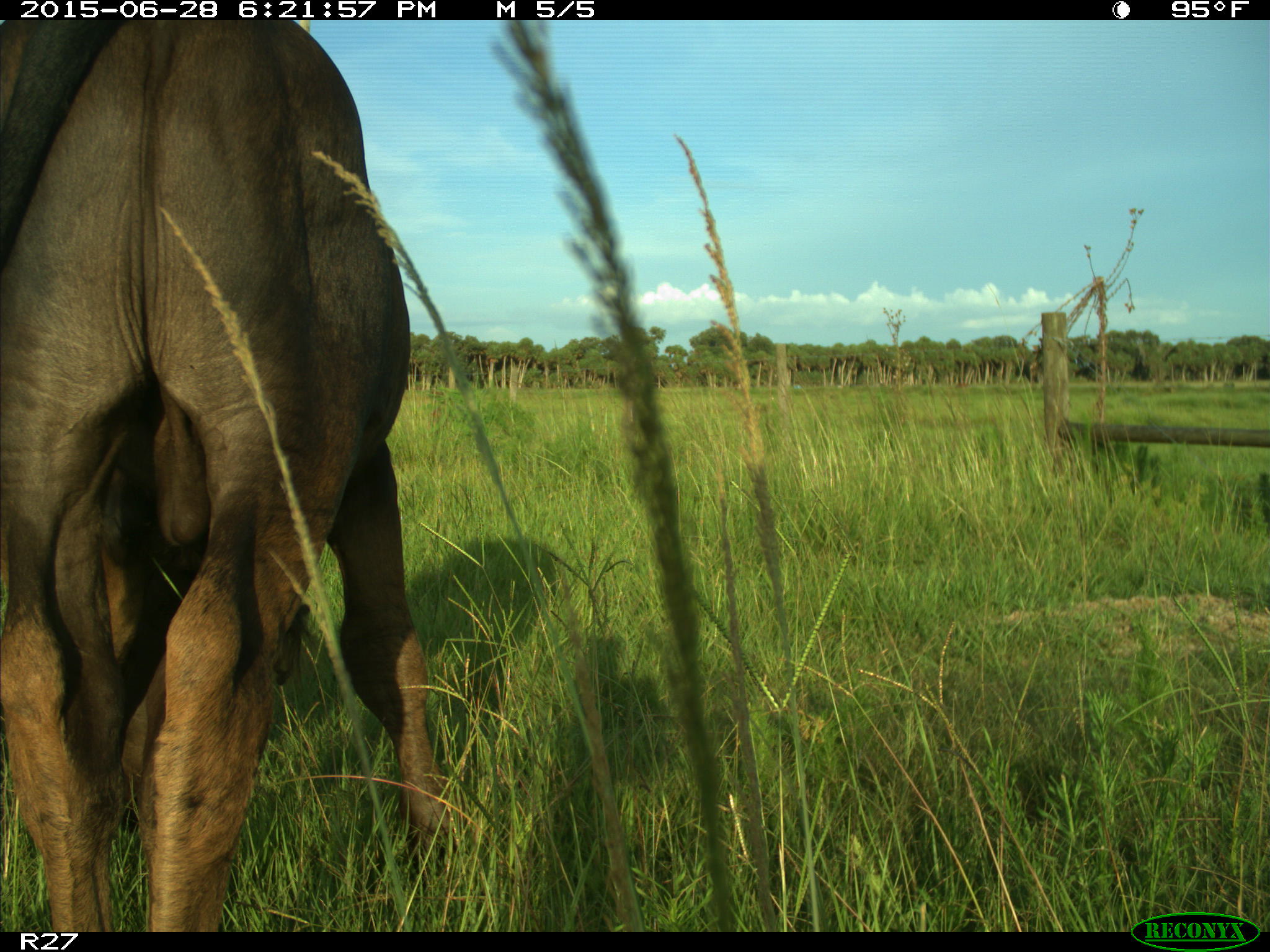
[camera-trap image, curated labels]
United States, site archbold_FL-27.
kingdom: Animalia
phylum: Chordata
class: Mammalia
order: Artiodactyla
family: Bovidae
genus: Bos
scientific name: Bos taurus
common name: domestic cow